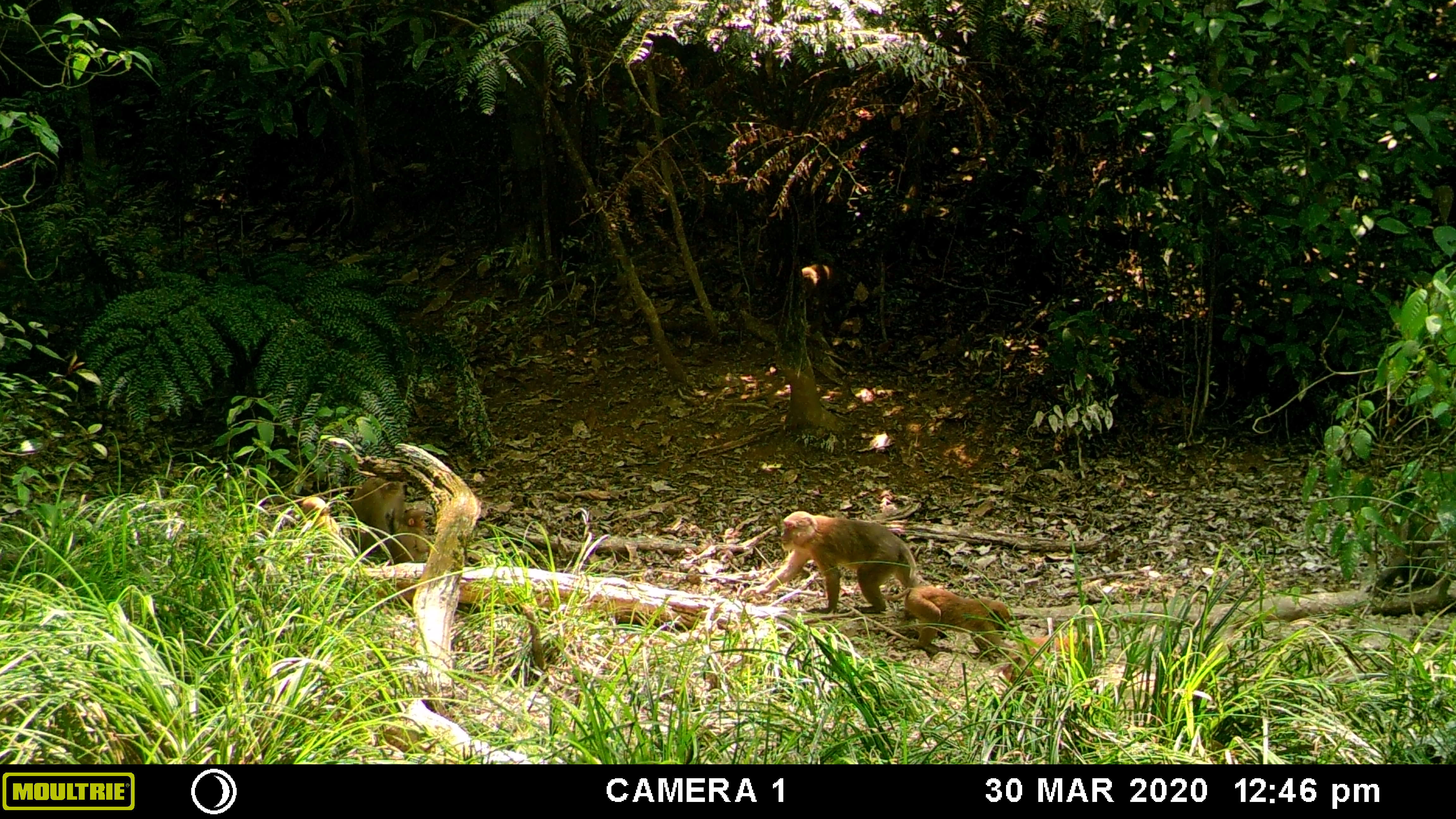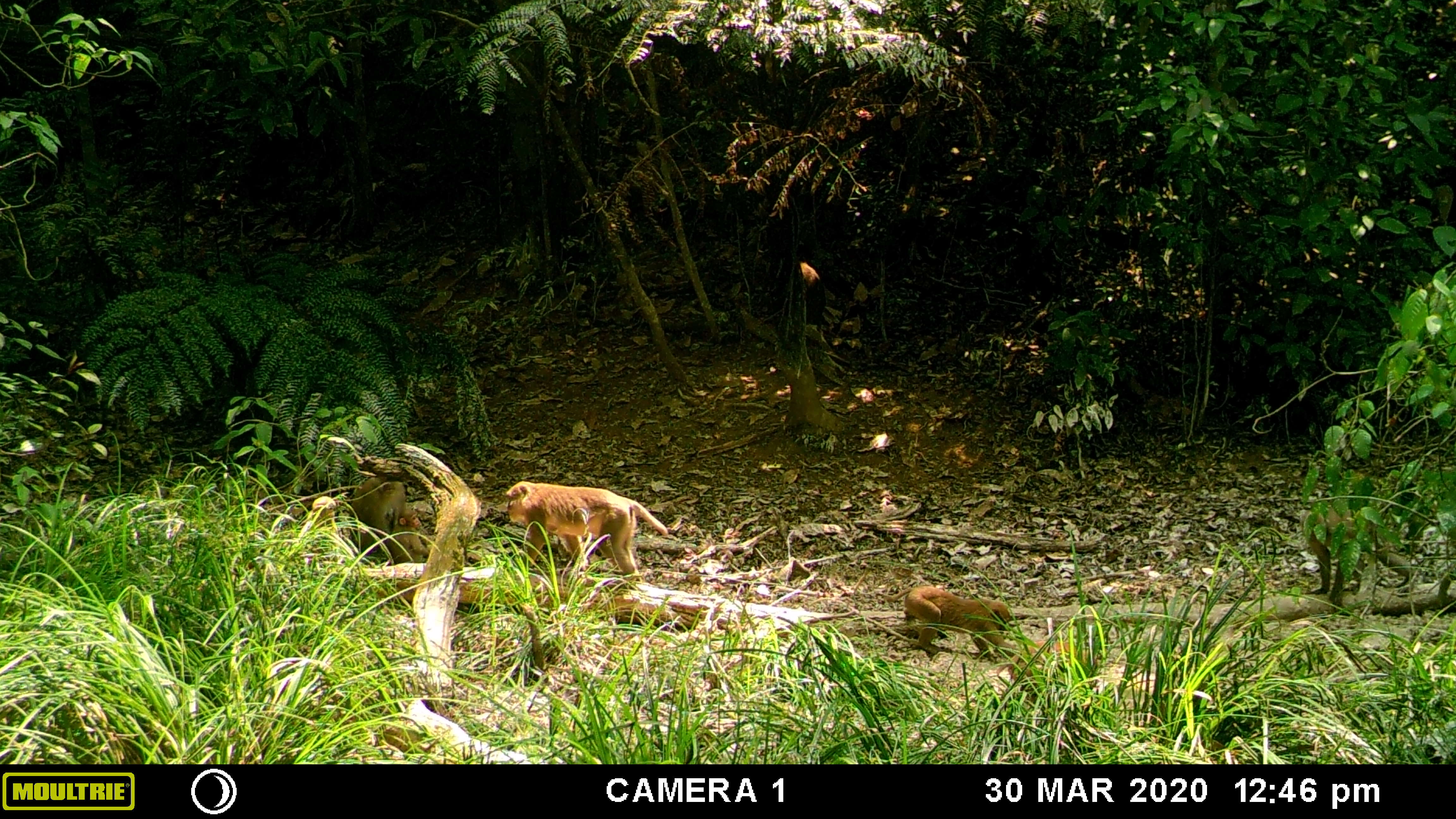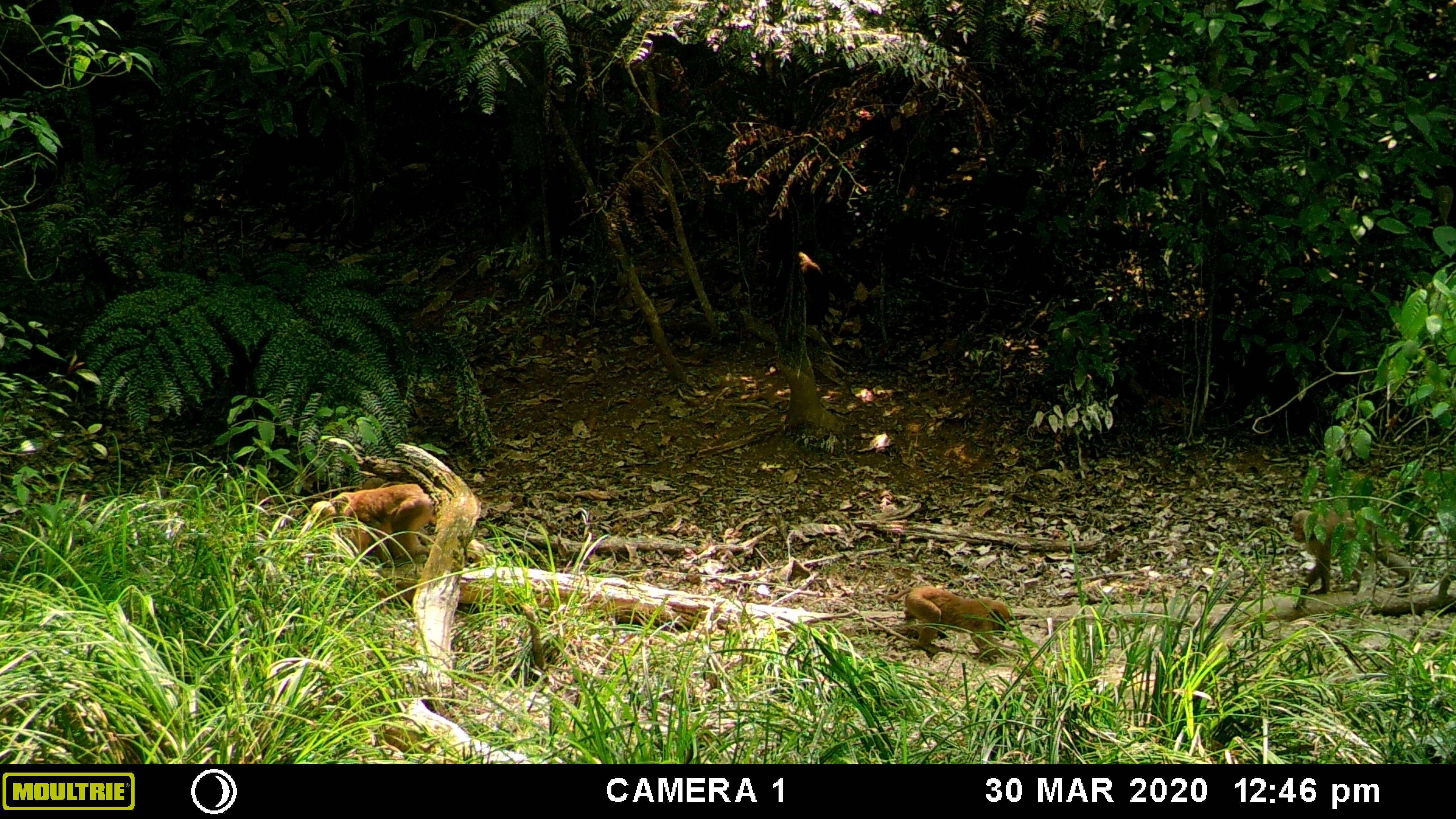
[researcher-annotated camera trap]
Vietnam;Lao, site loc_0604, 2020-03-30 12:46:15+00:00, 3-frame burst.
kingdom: Animalia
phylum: Chordata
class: Mammalia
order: Primates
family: Cercopithecidae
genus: Macaca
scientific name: Macaca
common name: macaques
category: assam or rhesus macaque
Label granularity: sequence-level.